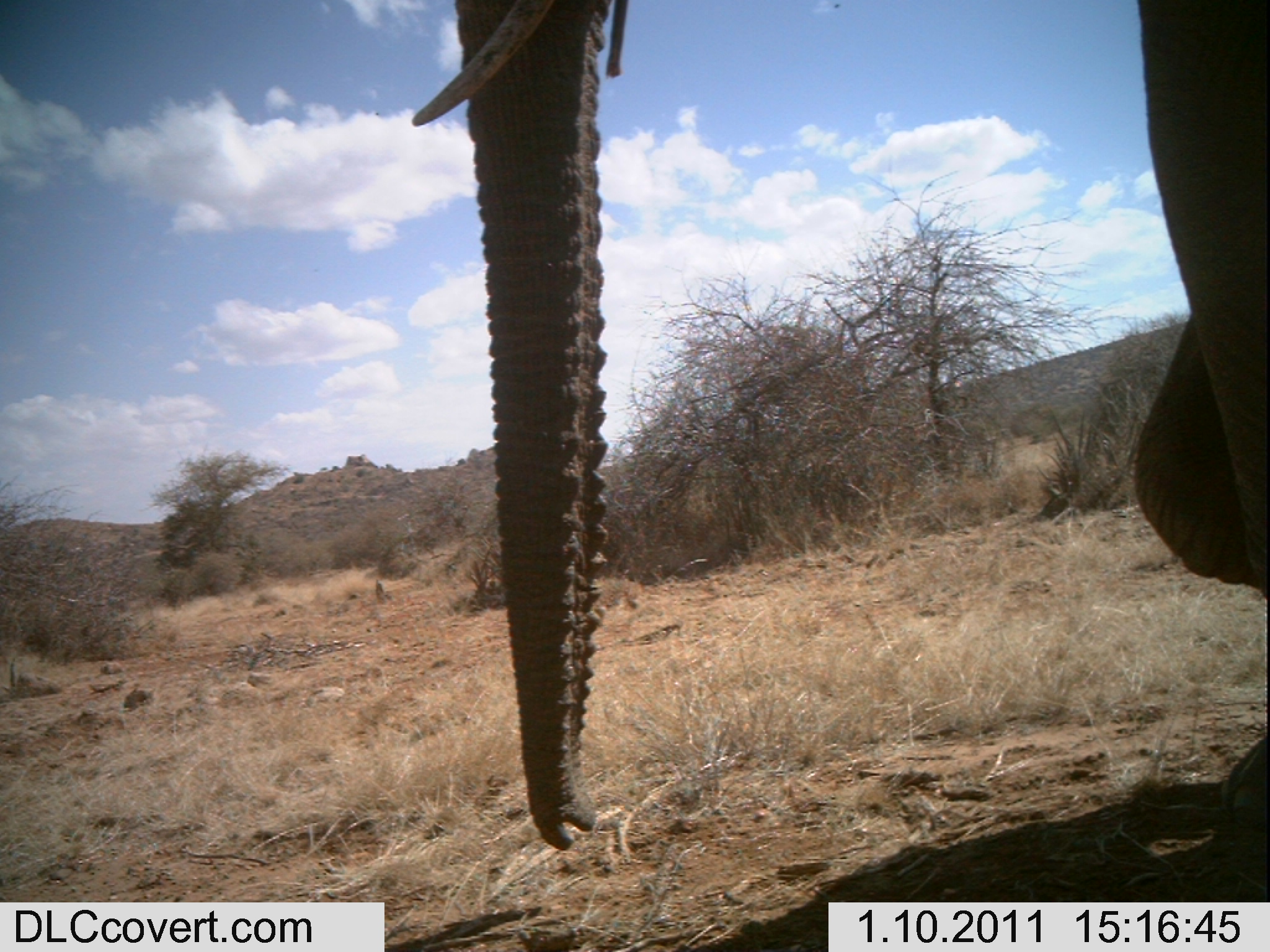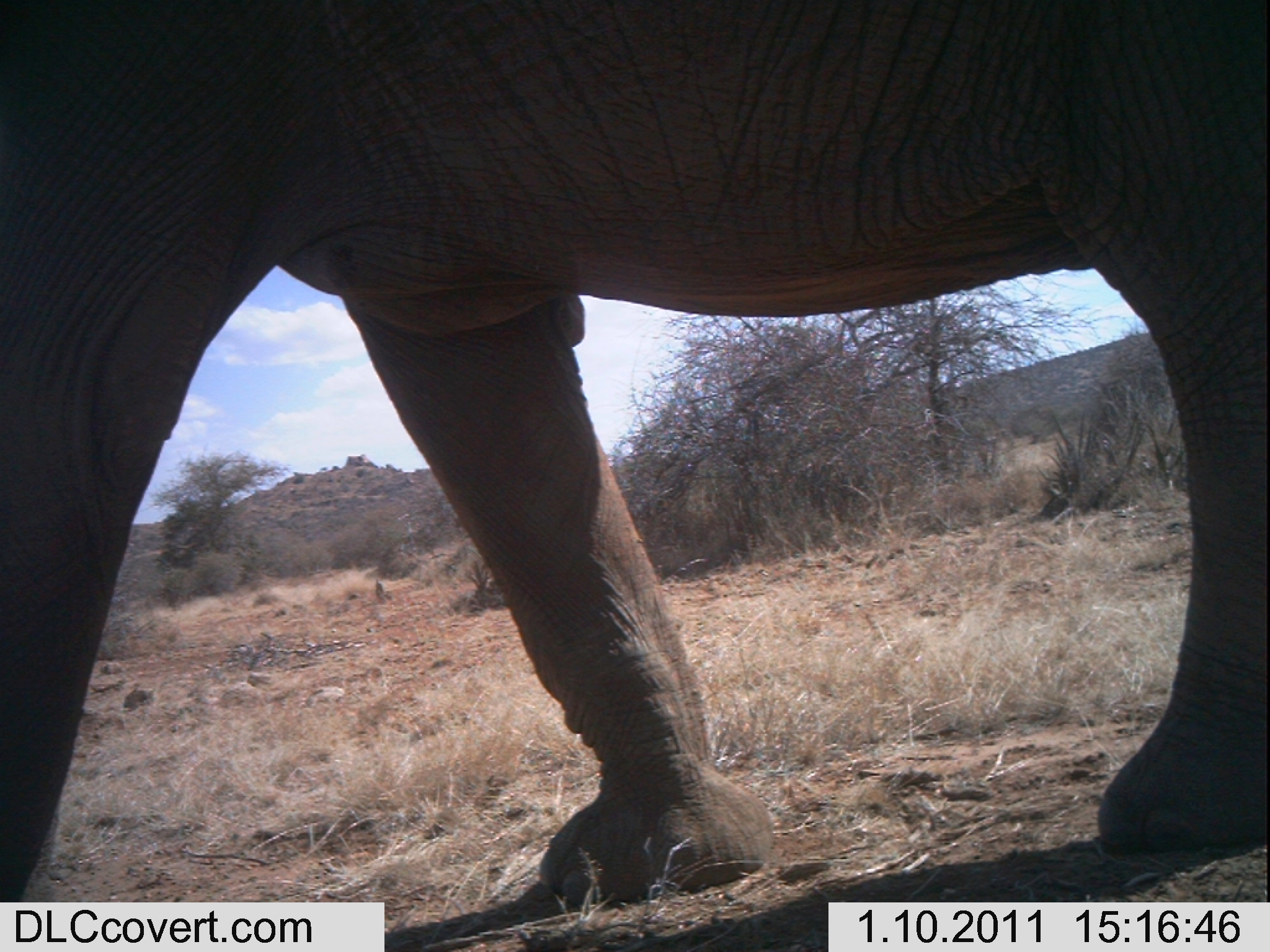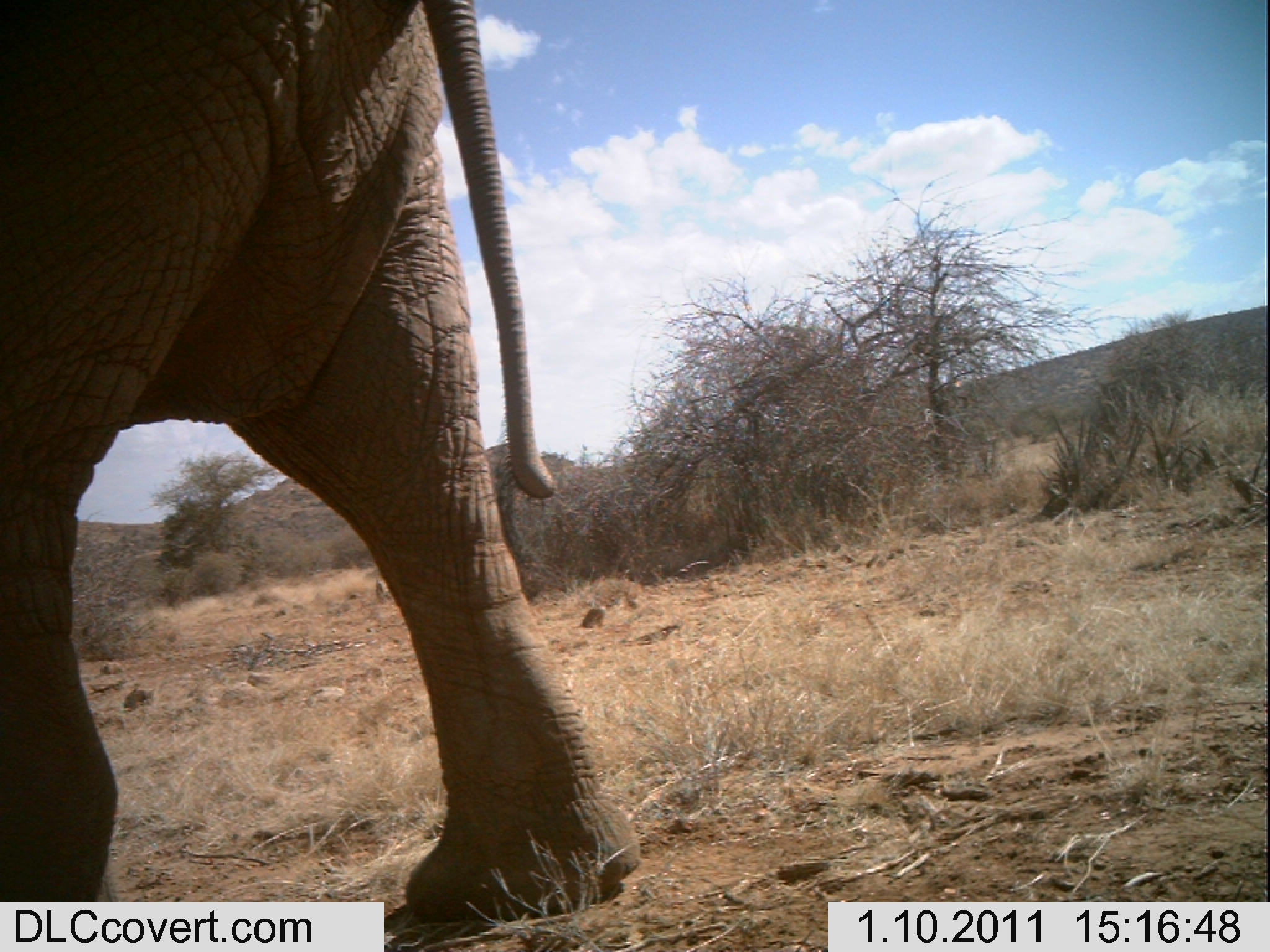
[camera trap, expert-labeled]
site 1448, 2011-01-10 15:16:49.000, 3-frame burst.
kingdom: Animalia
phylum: Chordata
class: Mammalia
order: Proboscidea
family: Elephantidae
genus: Loxodonta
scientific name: Loxodonta africana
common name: african bush elephant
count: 1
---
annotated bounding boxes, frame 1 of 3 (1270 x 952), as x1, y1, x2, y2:
loxodonta africana: 408, 0, 1267, 853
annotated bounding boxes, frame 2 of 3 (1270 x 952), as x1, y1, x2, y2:
loxodonta africana: 0, 0, 1267, 898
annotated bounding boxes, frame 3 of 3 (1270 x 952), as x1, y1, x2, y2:
loxodonta africana: 0, 0, 645, 927